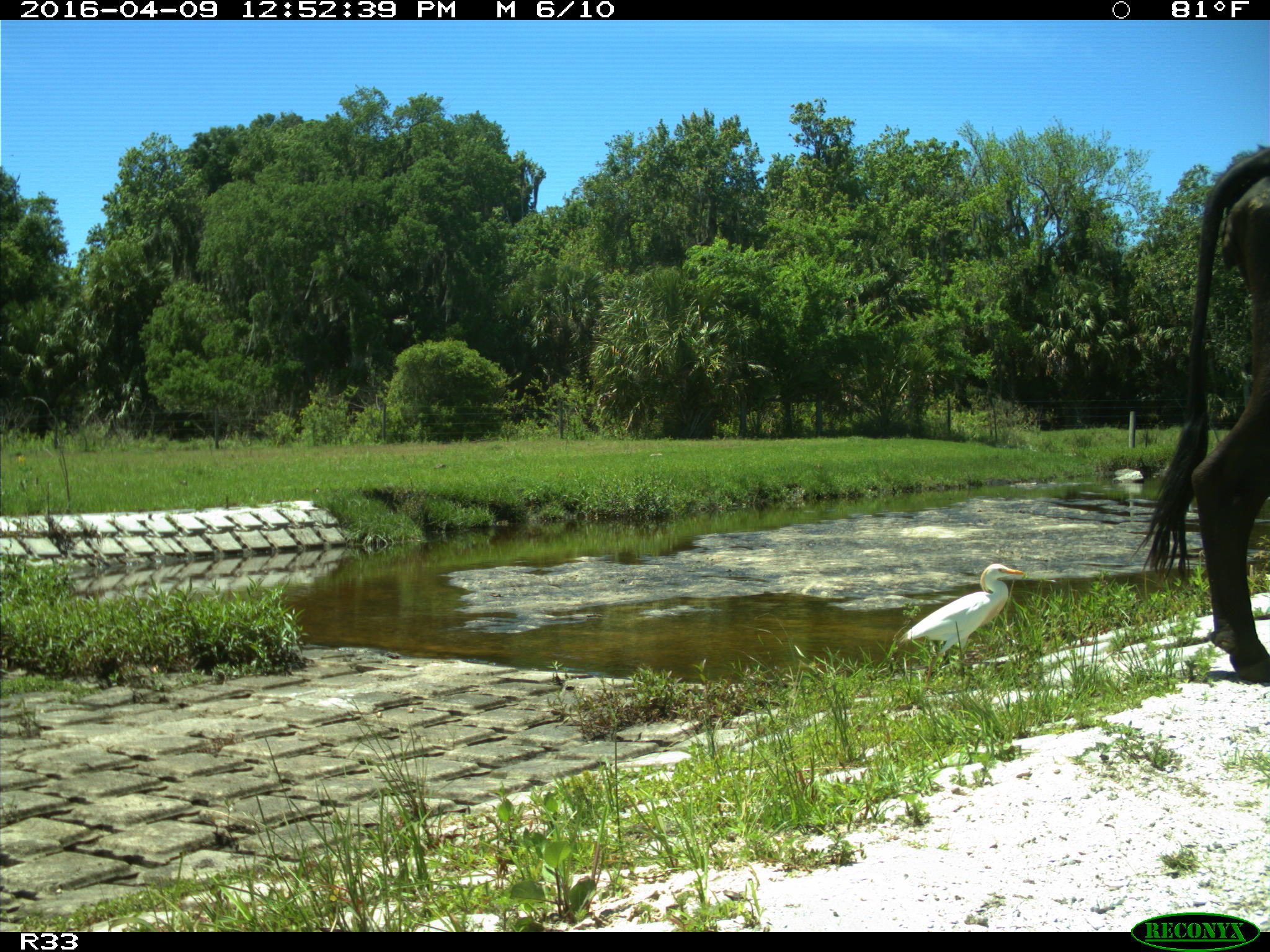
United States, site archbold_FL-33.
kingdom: Animalia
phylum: Chordata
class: Mammalia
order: Artiodactyla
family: Bovidae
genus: Bos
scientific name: Bos taurus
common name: domestic cow